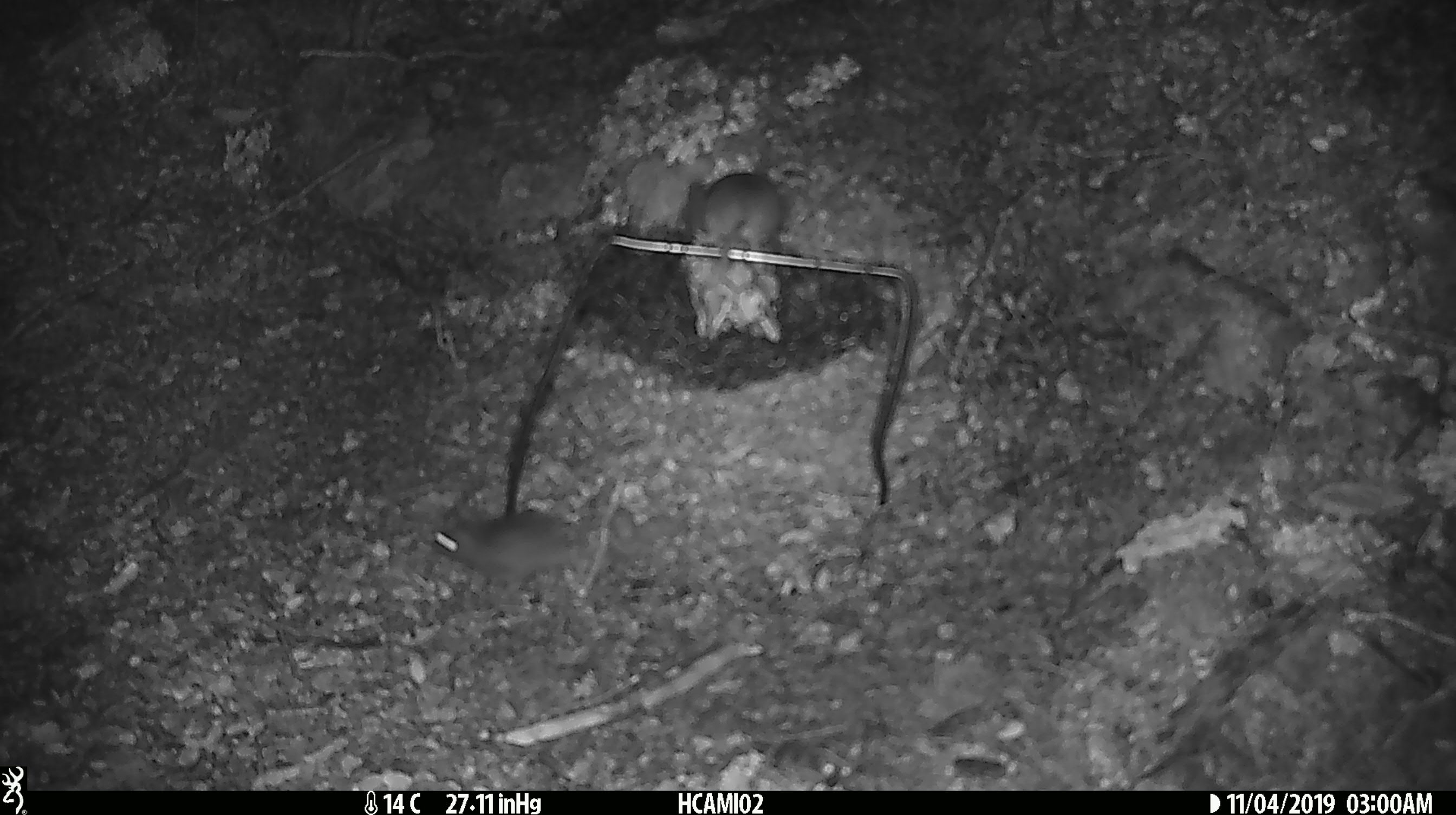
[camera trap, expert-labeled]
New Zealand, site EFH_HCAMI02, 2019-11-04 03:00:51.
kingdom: Animalia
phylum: Chordata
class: Mammalia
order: Rodentia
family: Muridae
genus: Mus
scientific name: Mus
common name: mouse